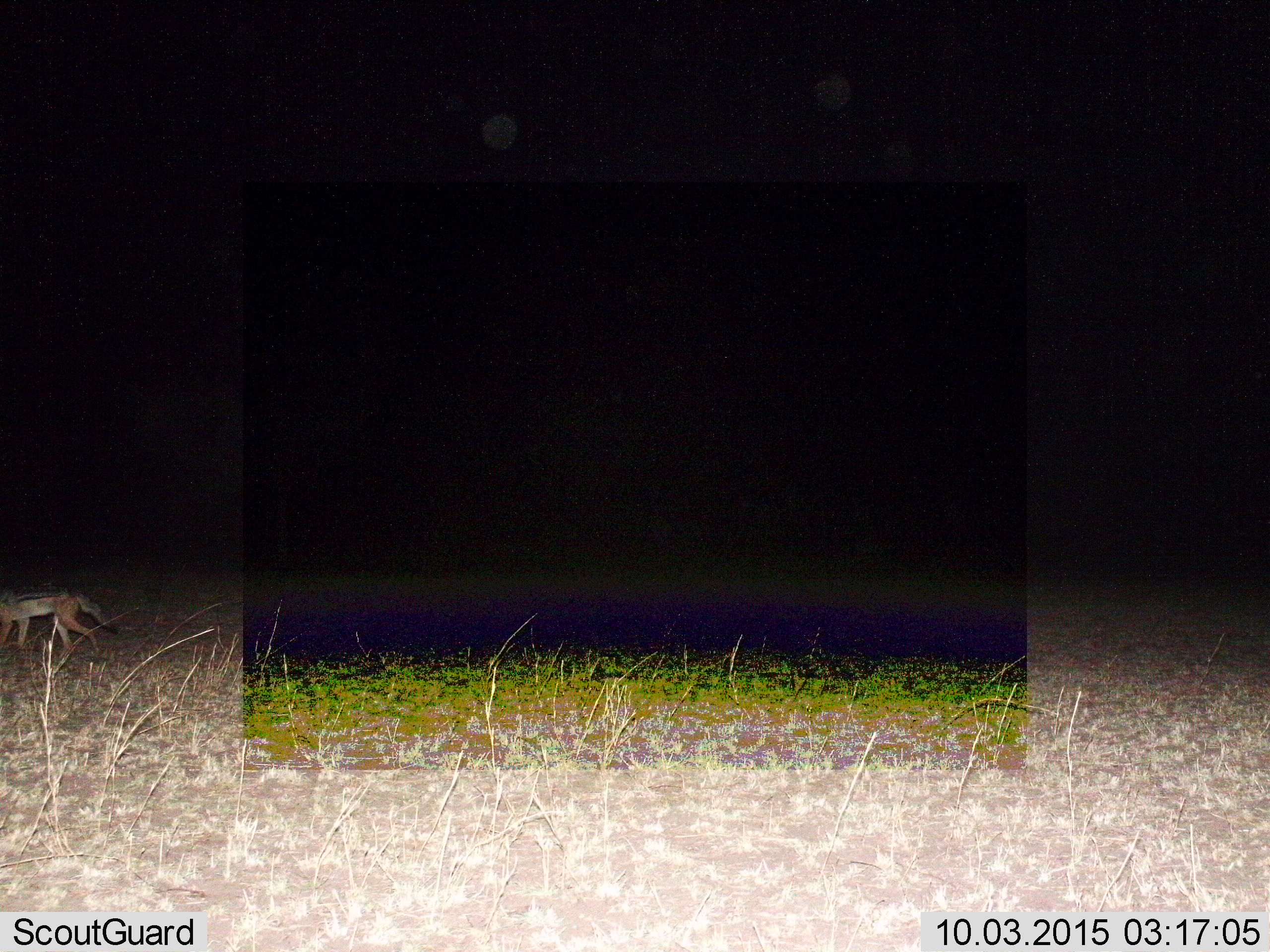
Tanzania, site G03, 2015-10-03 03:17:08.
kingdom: Animalia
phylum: Chordata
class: Mammalia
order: Carnivora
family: Canidae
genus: Lupulella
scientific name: Lupulella mesomelas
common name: black-backed jackal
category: jackal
Jackal (black-backed jackal) (Lupulella mesomelas), count 1. Behavior (volunteer vote fractions): standing 0%, resting 0%, moving 100%, interacting 0%. Young present (vote fraction): 0%. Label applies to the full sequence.